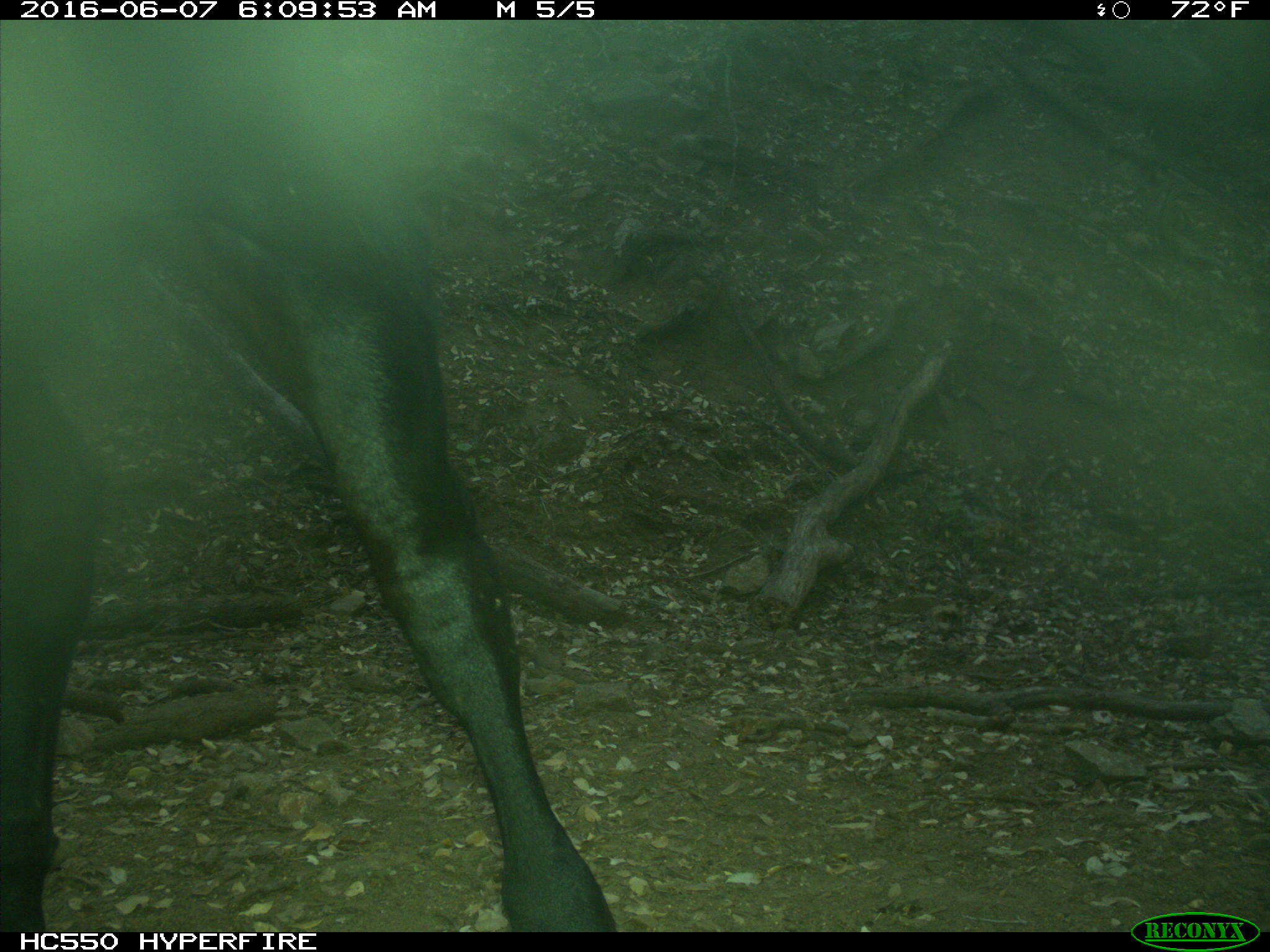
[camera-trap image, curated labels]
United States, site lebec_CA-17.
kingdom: Animalia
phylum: Chordata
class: Mammalia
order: Artiodactyla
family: Bovidae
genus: Bos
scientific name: Bos taurus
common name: domestic cow